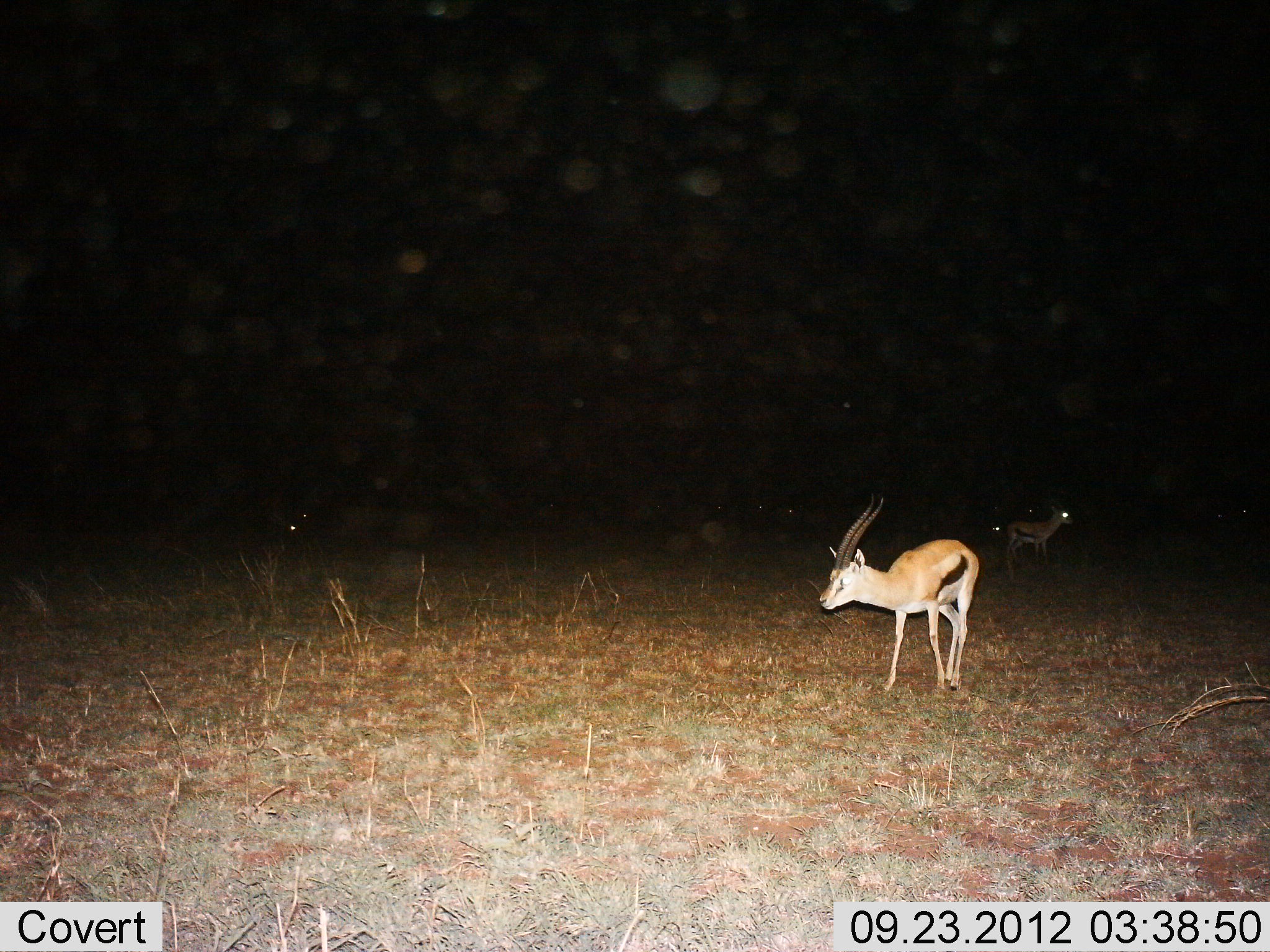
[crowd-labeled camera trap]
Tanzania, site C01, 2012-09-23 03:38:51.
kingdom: Animalia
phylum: Chordata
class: Mammalia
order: Artiodactyla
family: Bovidae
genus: Eudorcas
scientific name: Eudorcas thomsonii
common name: thomson's gazelle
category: gazellethomsons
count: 3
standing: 80%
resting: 0%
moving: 30%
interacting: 0%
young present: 0%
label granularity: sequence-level